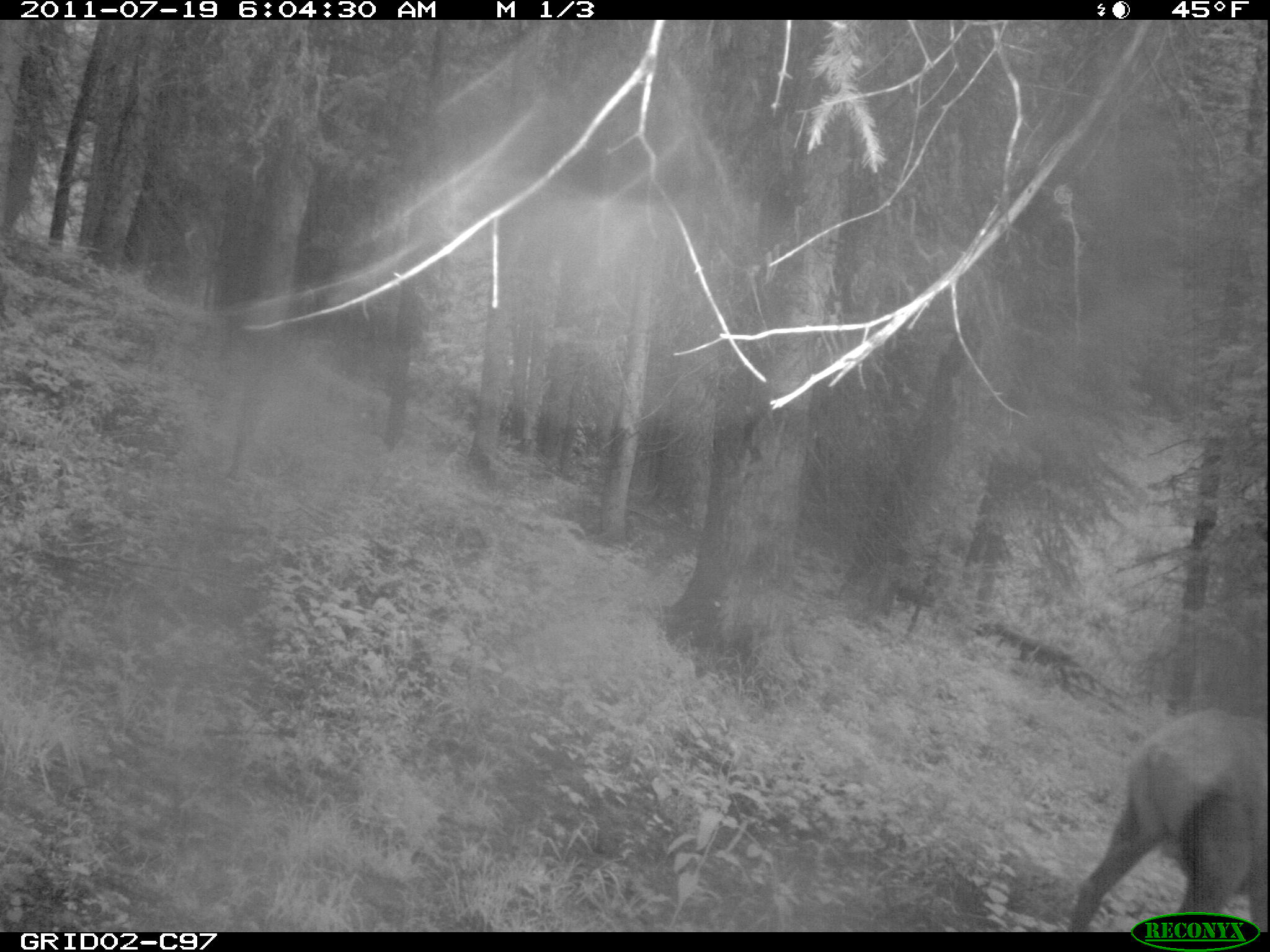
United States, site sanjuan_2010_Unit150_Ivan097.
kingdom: Animalia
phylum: Chordata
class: Mammalia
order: Artiodactyla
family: Cervidae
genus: Cervus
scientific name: Cervus elaphus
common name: red deer